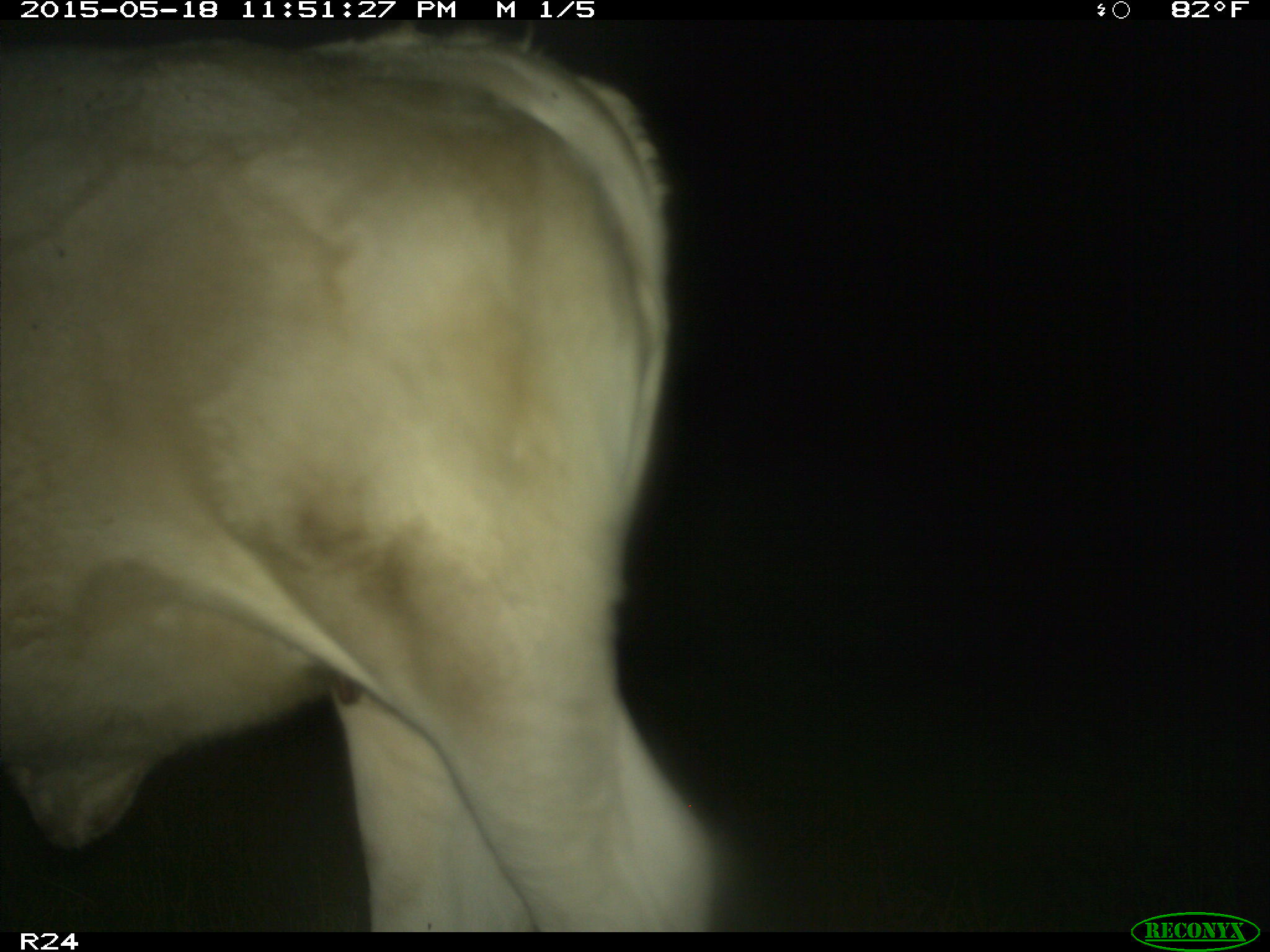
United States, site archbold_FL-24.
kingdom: Animalia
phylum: Chordata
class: Aves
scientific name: Aves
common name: birds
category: unidentified bird